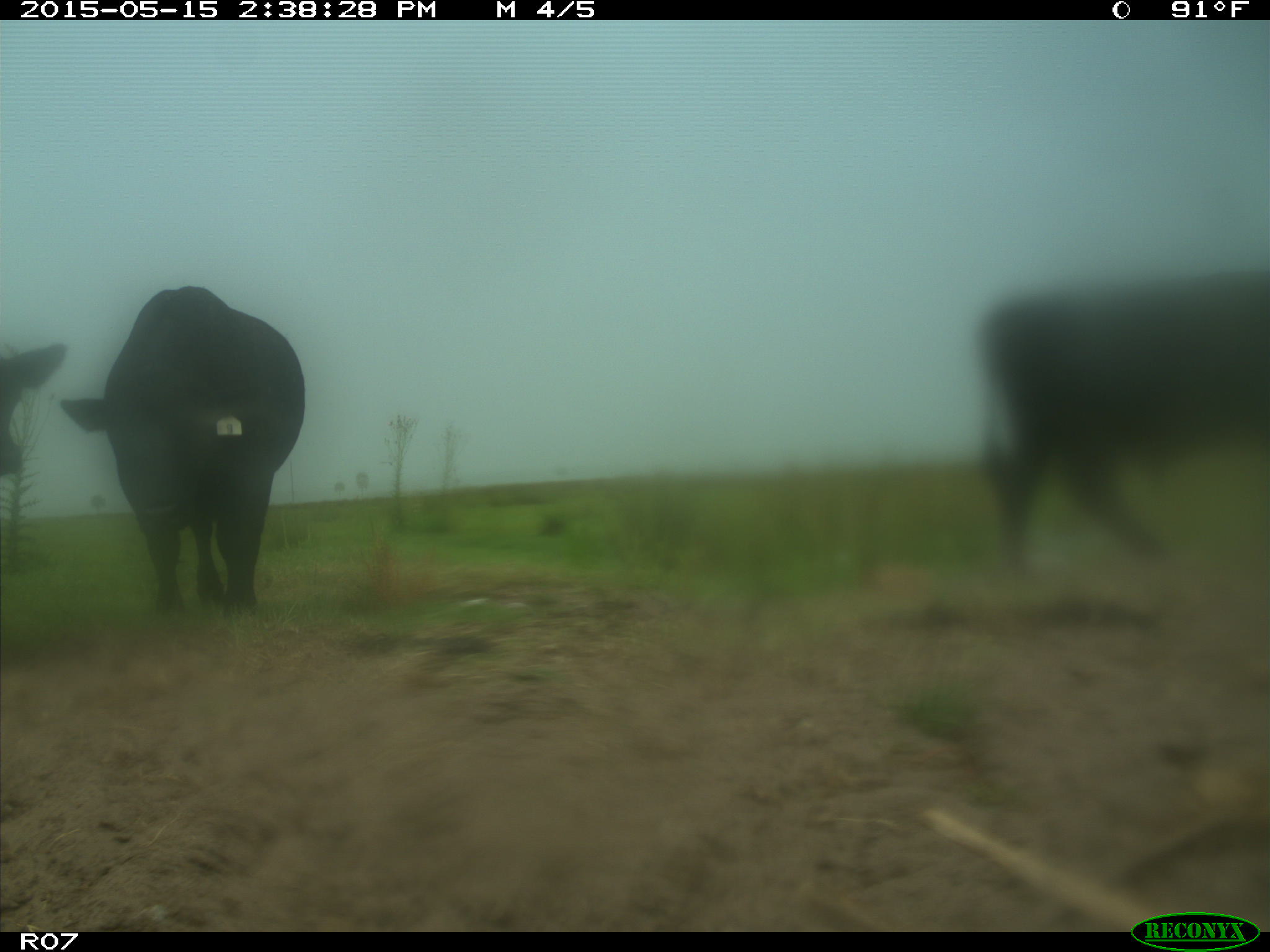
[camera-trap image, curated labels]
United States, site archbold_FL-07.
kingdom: Animalia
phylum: Chordata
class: Mammalia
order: Artiodactyla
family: Bovidae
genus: Bos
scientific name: Bos taurus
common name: domestic cow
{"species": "Bos taurus (domestic cow)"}